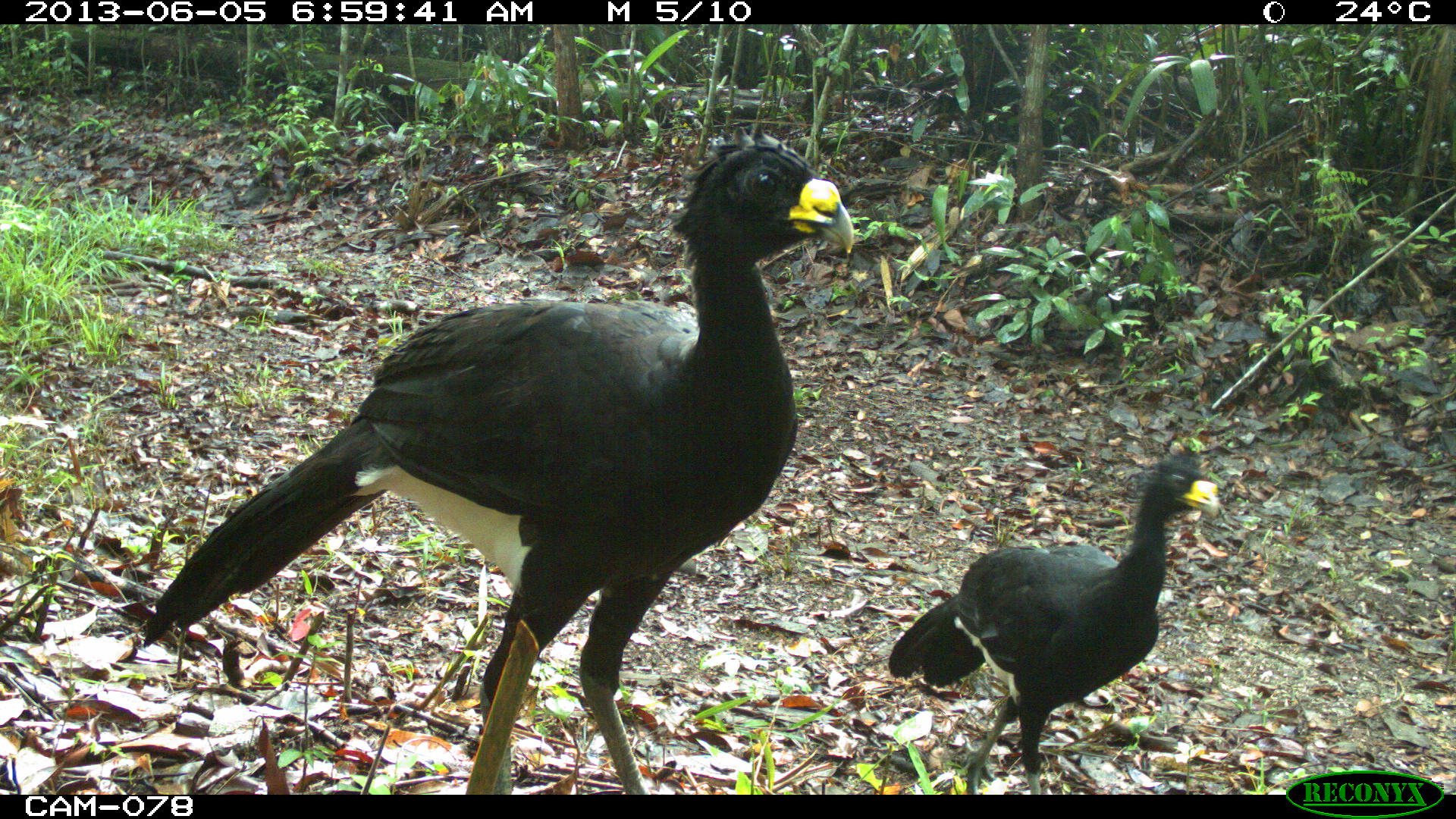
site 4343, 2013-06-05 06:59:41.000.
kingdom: Animalia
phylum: Chordata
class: Aves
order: Galliformes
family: Cracidae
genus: Crax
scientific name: Crax rubra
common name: great curassow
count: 3